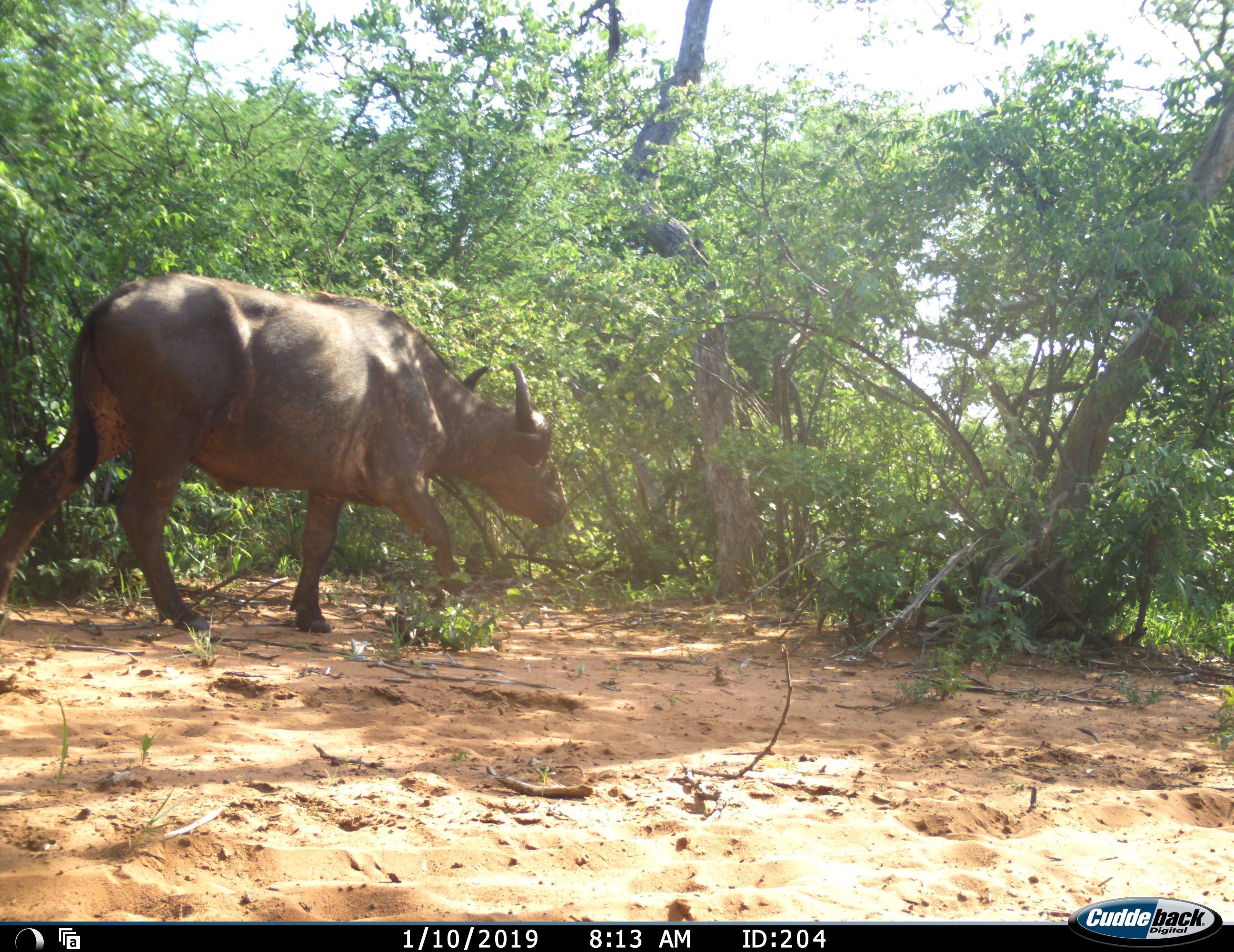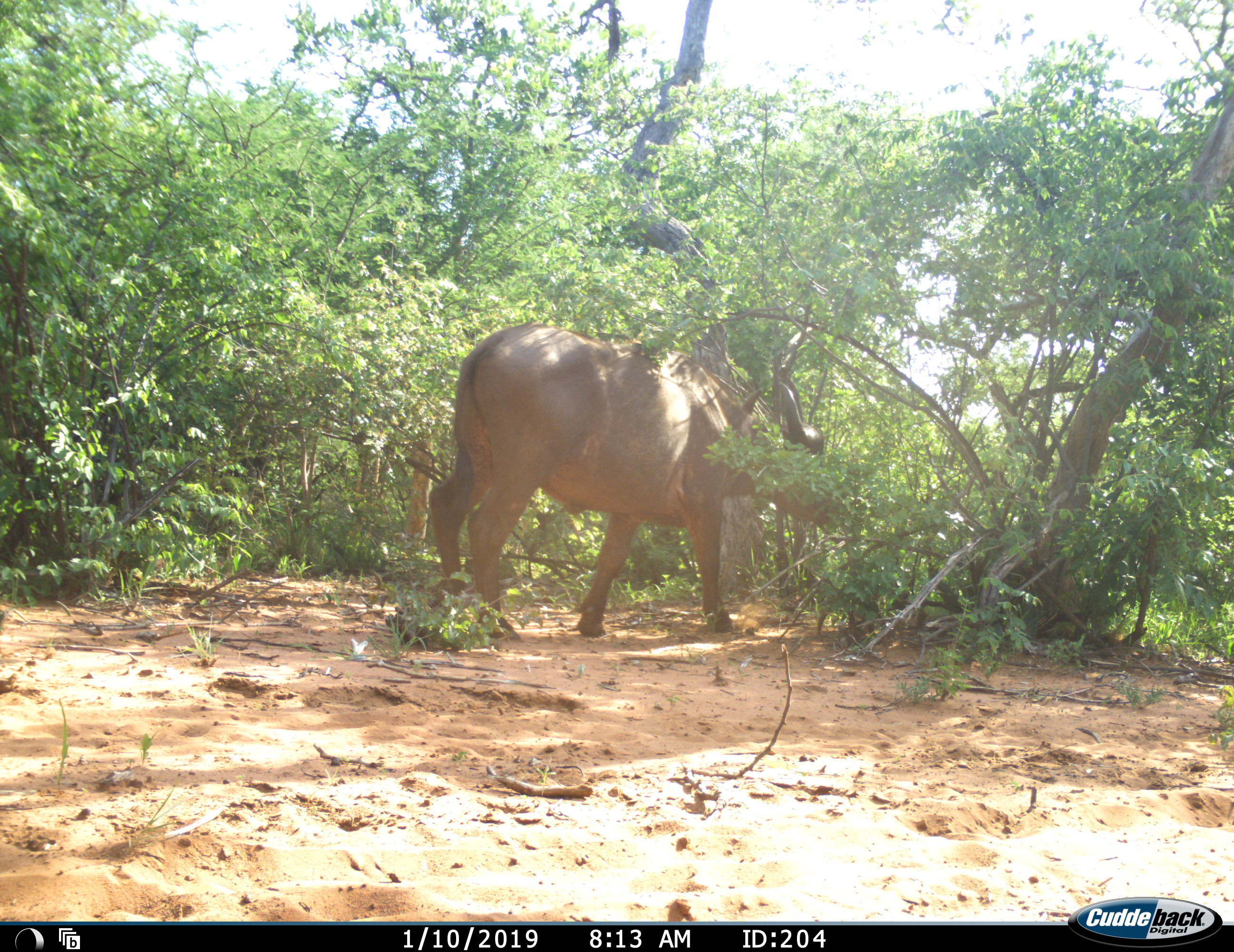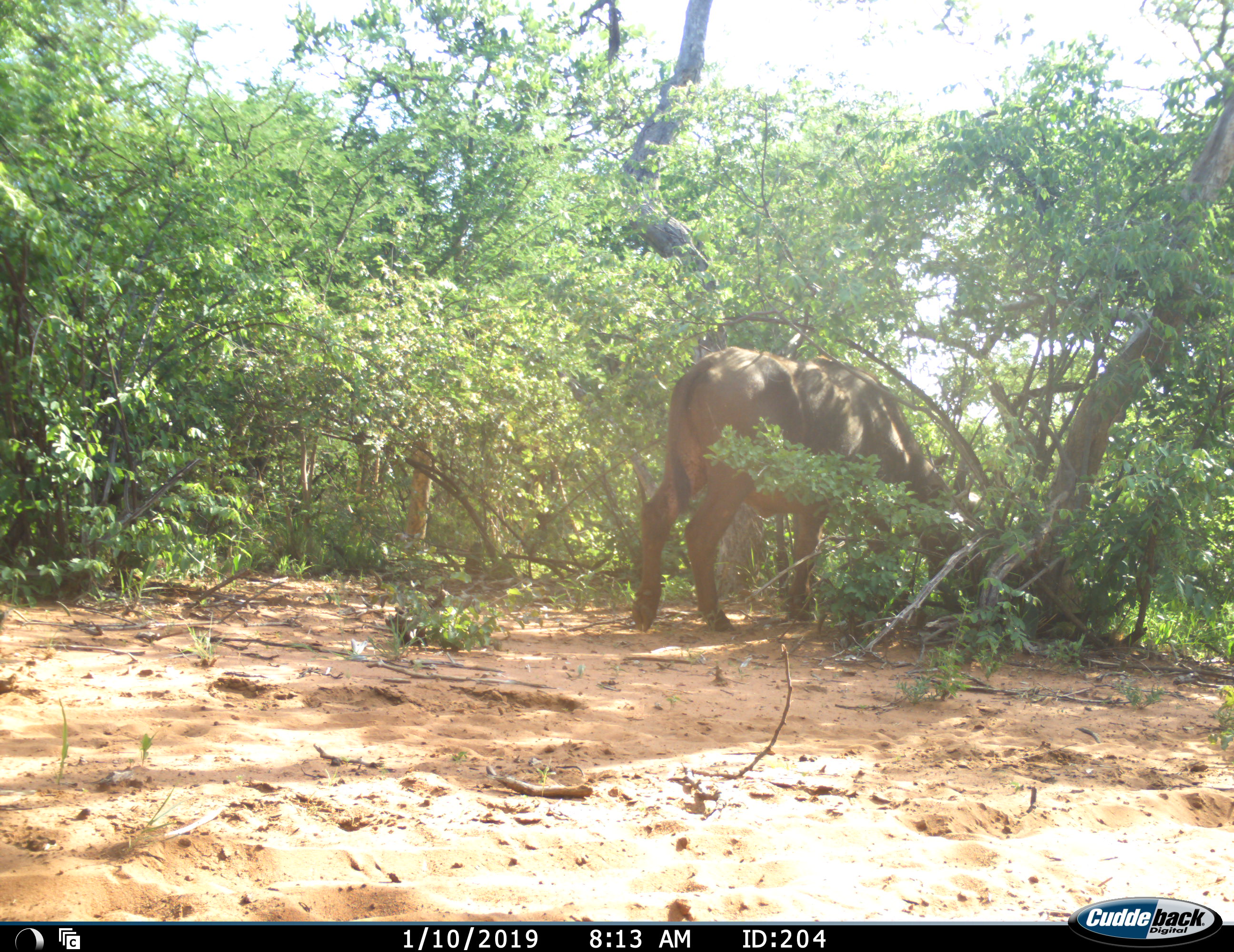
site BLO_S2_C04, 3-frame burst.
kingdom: Animalia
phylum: Chordata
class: Mammalia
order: Artiodactyla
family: Bovidae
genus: Syncerus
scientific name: Syncerus caffer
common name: african buffalo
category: buffalo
Buffalo (african buffalo) (Syncerus caffer), count 1. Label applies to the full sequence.